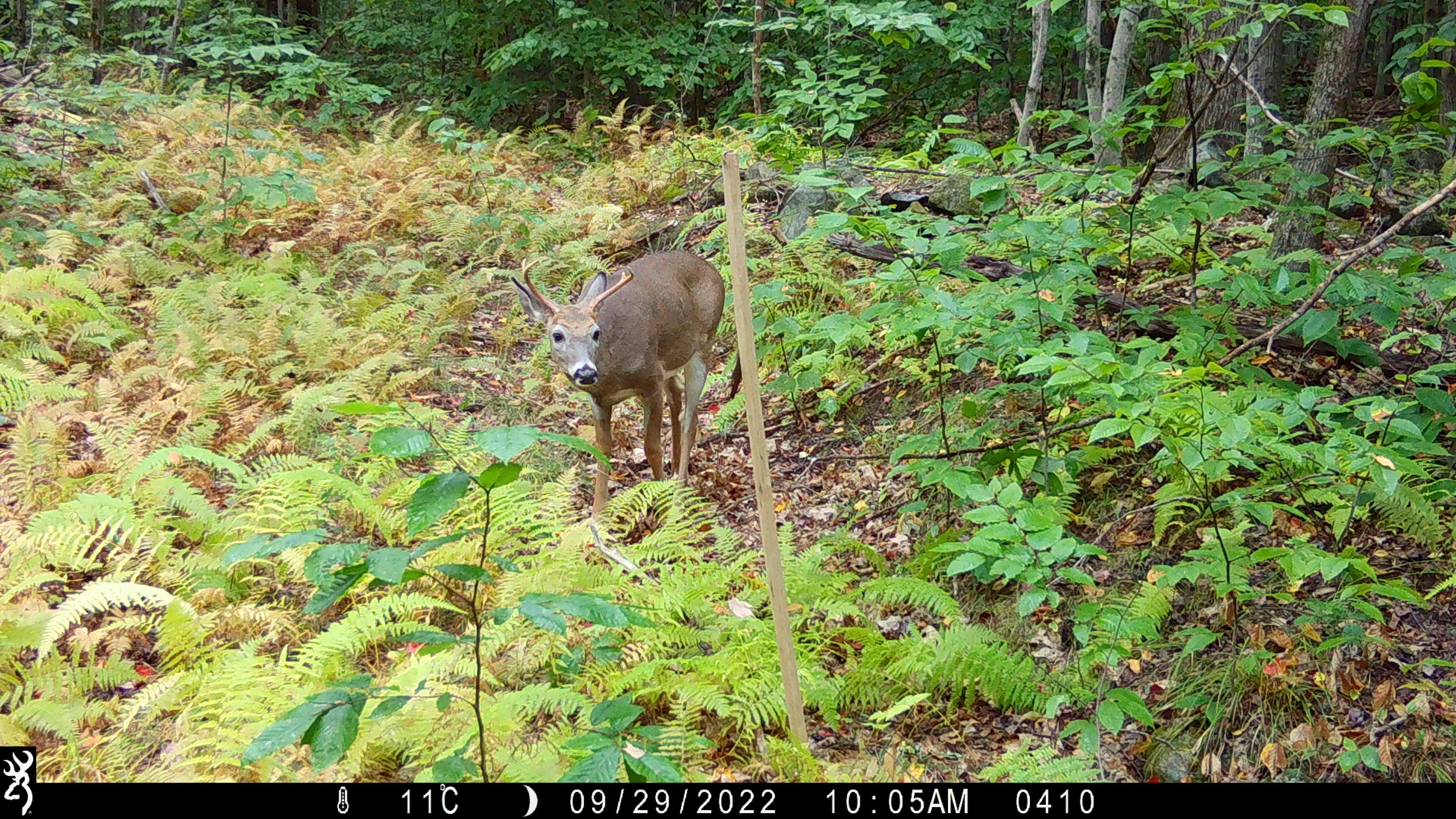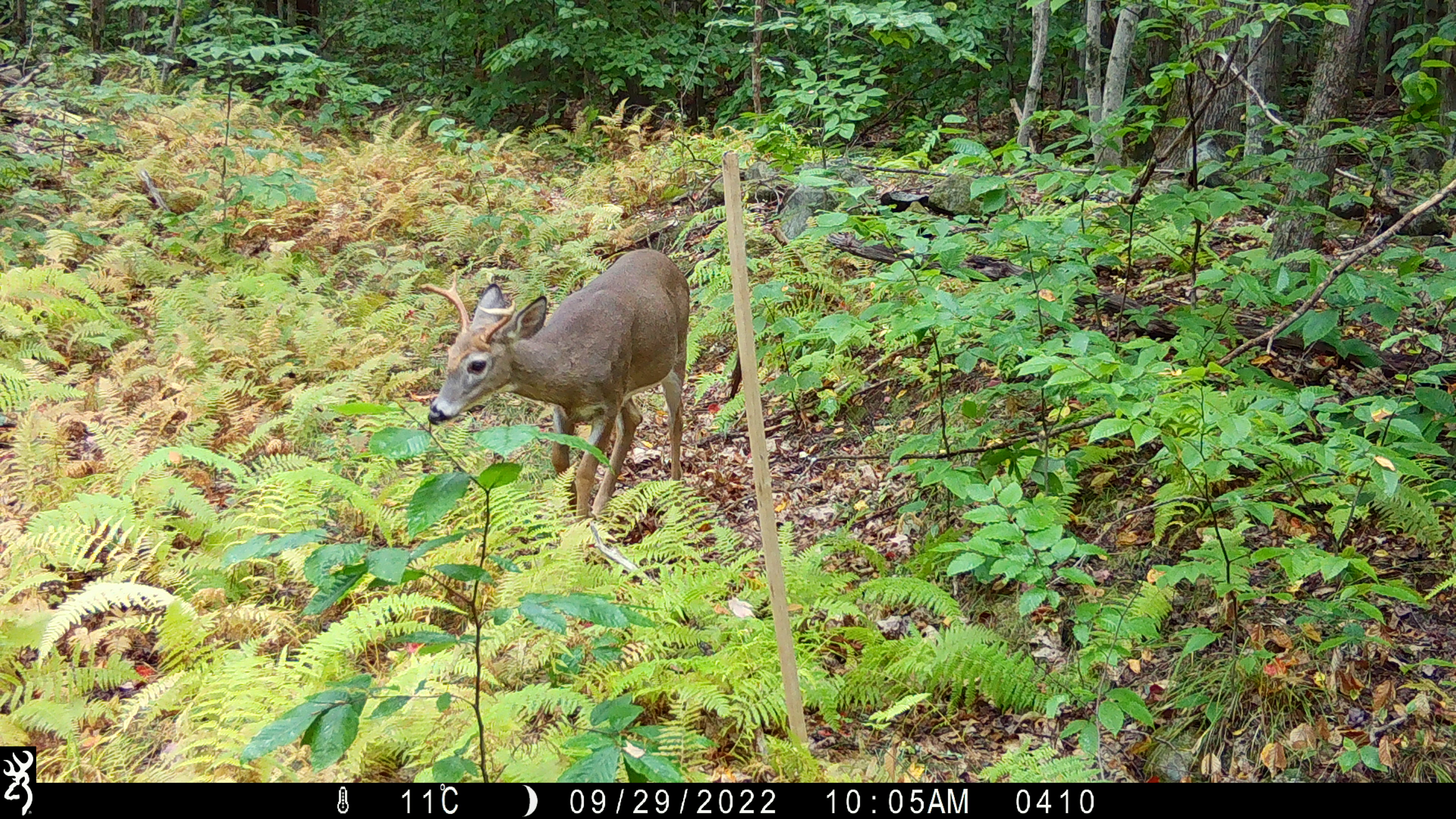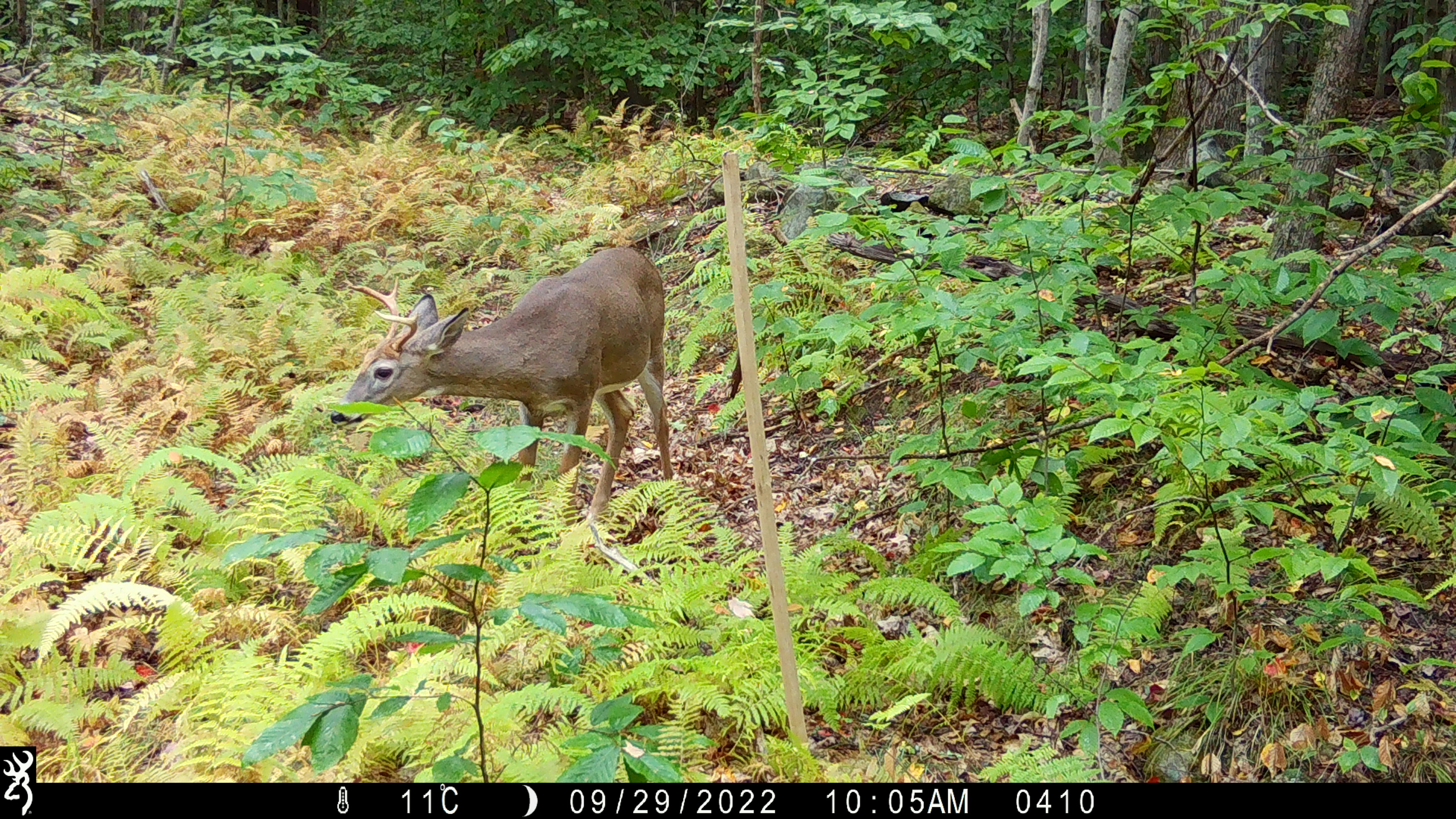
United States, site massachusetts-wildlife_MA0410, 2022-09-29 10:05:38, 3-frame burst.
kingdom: Animalia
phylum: Chordata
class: Mammalia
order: Artiodactyla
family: Cervidae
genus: Odocoileus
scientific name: Odocoileus virginianus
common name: white-tailed deer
White-tailed deer (Odocoileus virginianus).